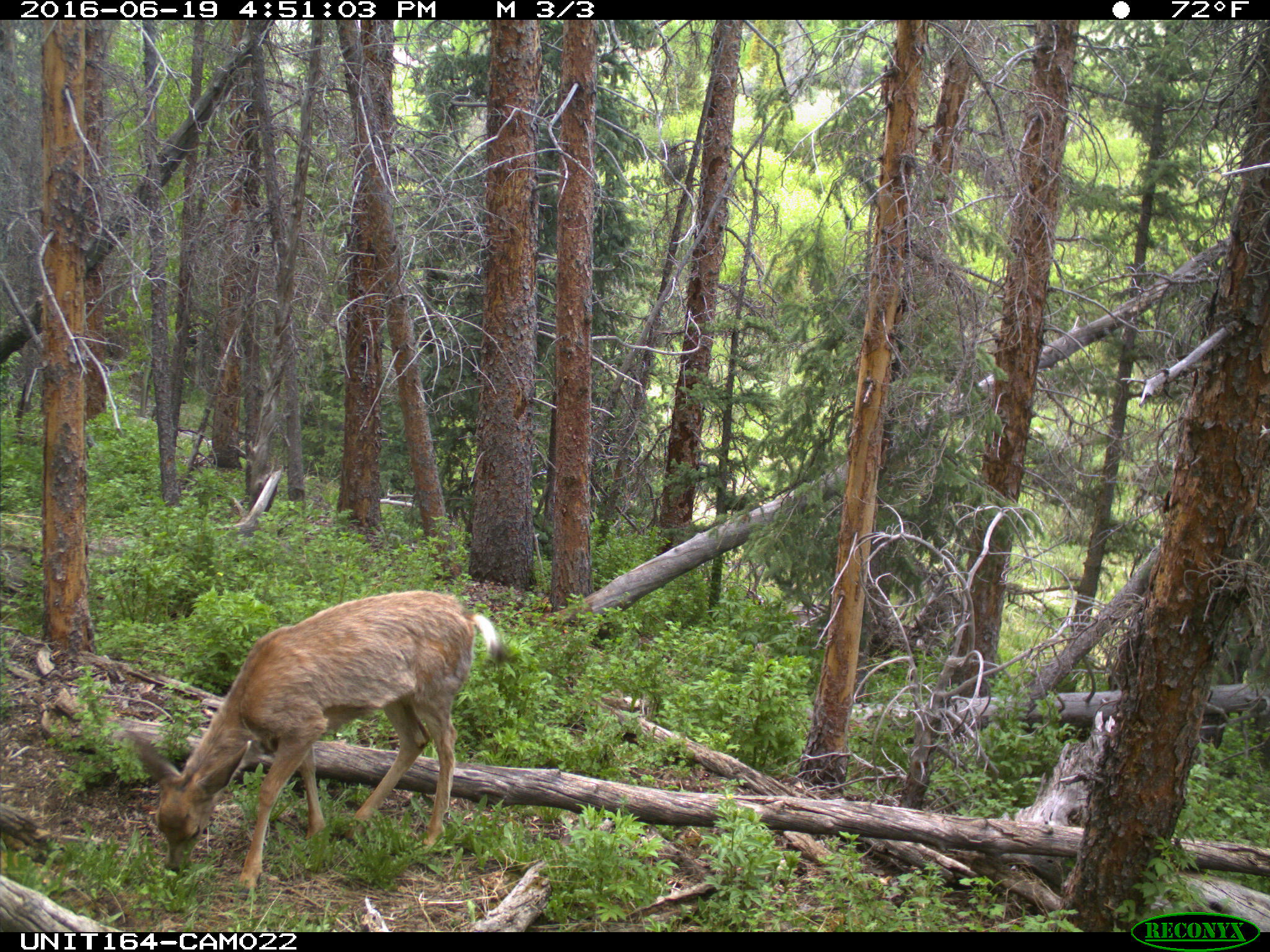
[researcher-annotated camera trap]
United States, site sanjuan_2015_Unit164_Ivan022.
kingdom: Animalia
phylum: Chordata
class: Mammalia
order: Artiodactyla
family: Cervidae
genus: Odocoileus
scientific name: Odocoileus hemionus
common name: mule deer